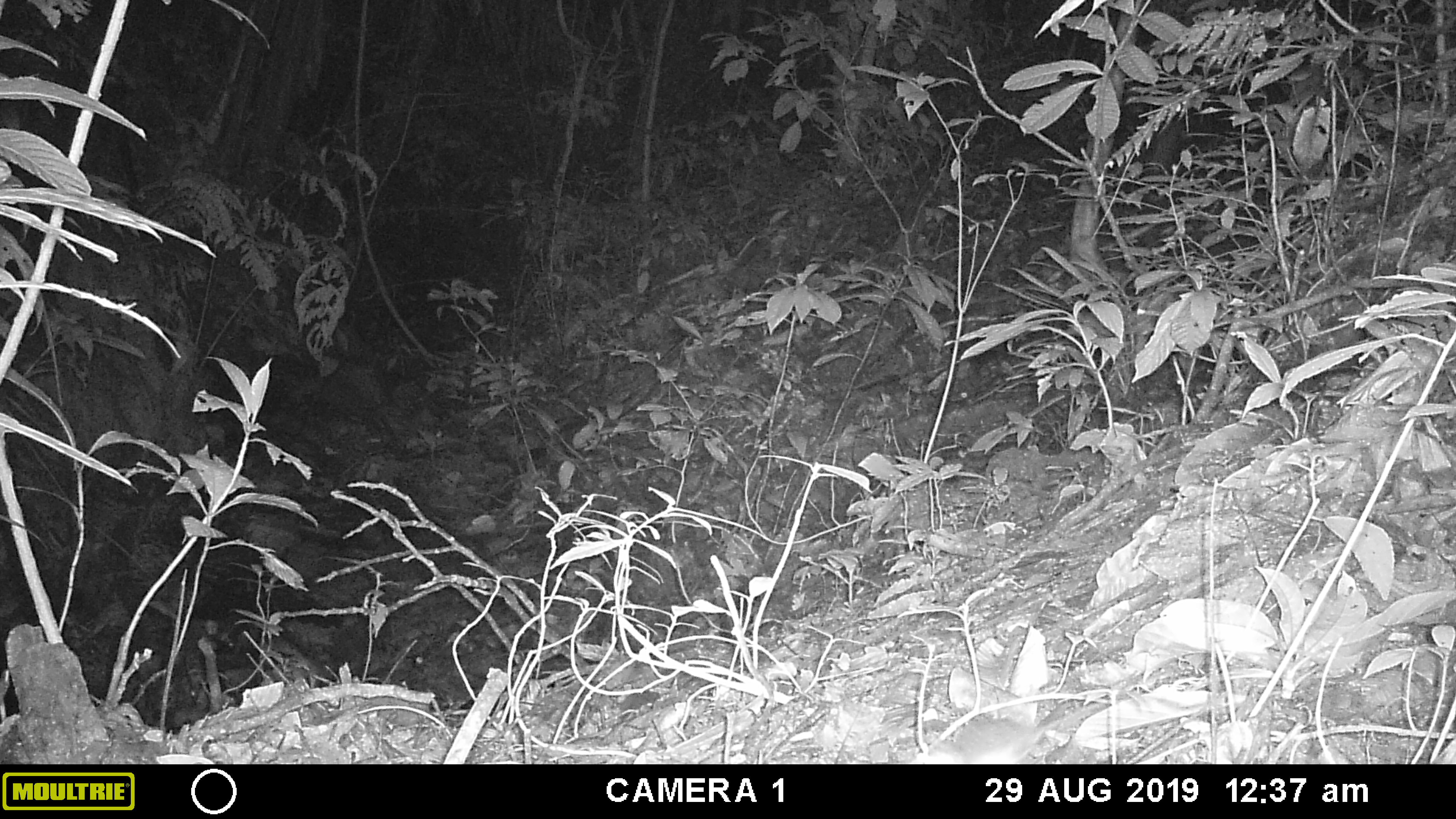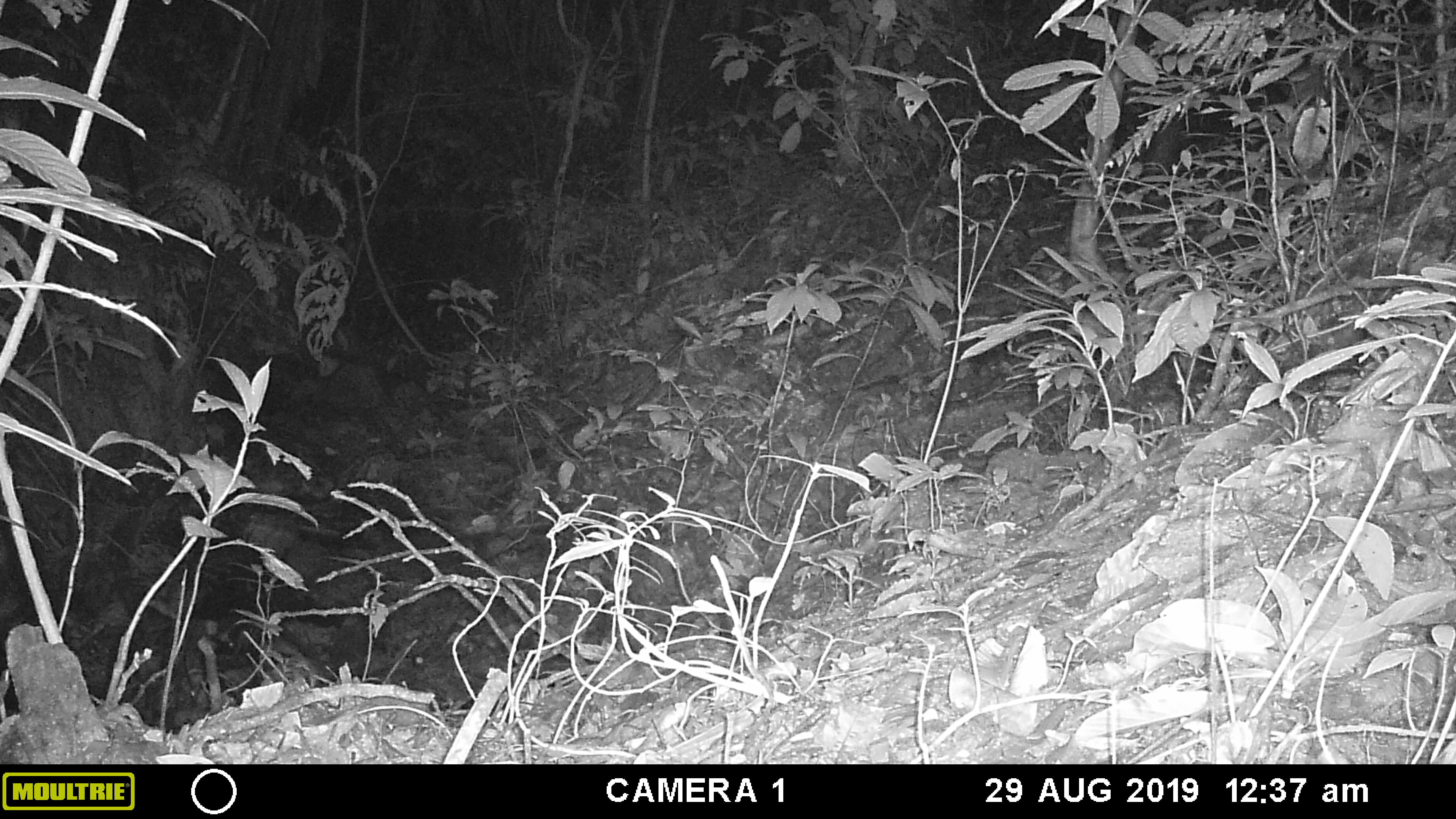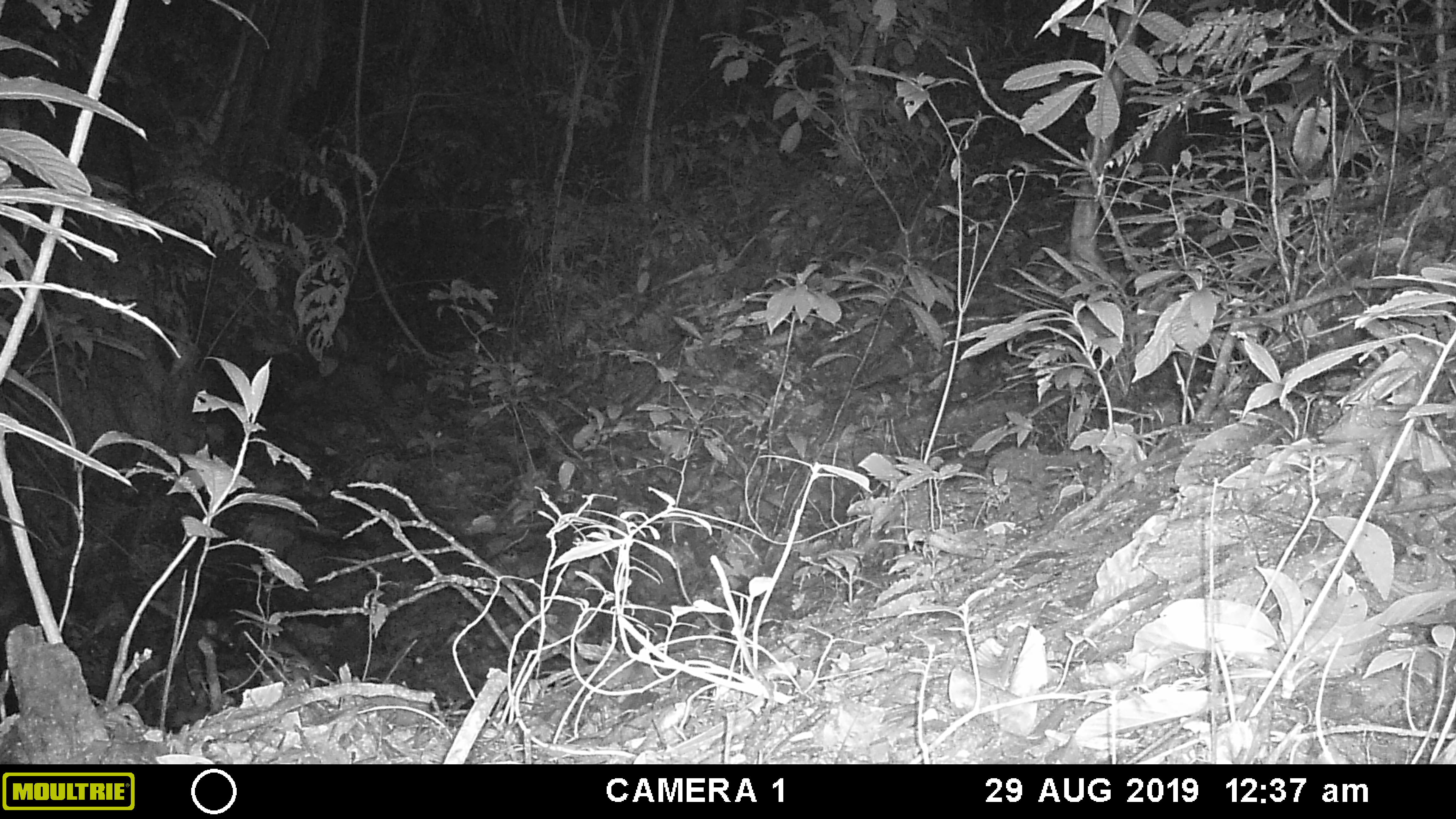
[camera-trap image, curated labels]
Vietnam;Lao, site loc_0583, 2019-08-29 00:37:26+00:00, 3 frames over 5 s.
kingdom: Animalia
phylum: Chordata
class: Mammalia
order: Rodentia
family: Muridae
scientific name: Muridae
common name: old-world mice and rats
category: unidentified murid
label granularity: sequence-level